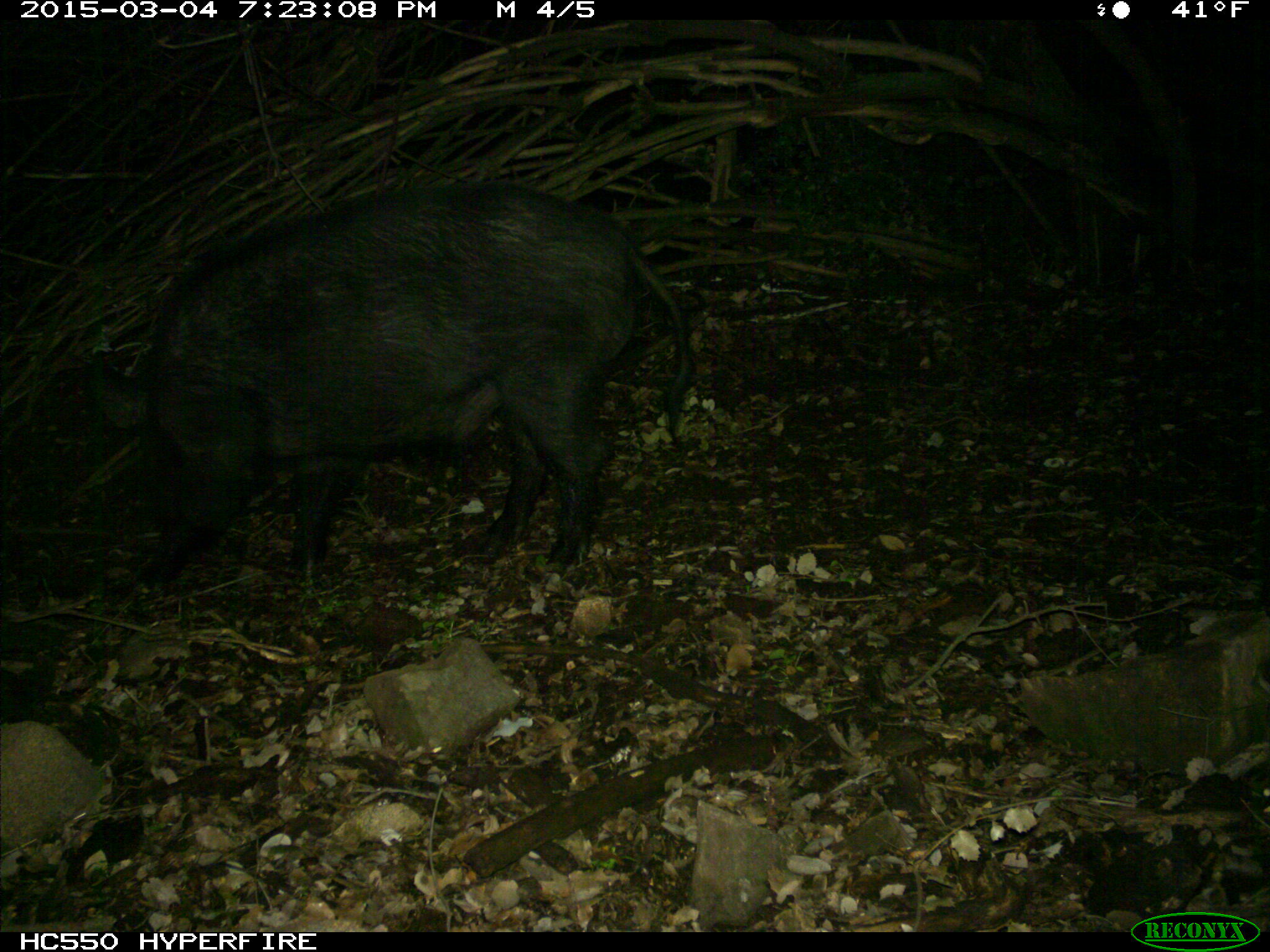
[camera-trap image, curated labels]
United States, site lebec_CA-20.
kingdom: Animalia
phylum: Chordata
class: Mammalia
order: Artiodactyla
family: Suidae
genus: Sus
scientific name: Sus scrofa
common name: wild boar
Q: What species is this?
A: Sus scrofa (wild boar).